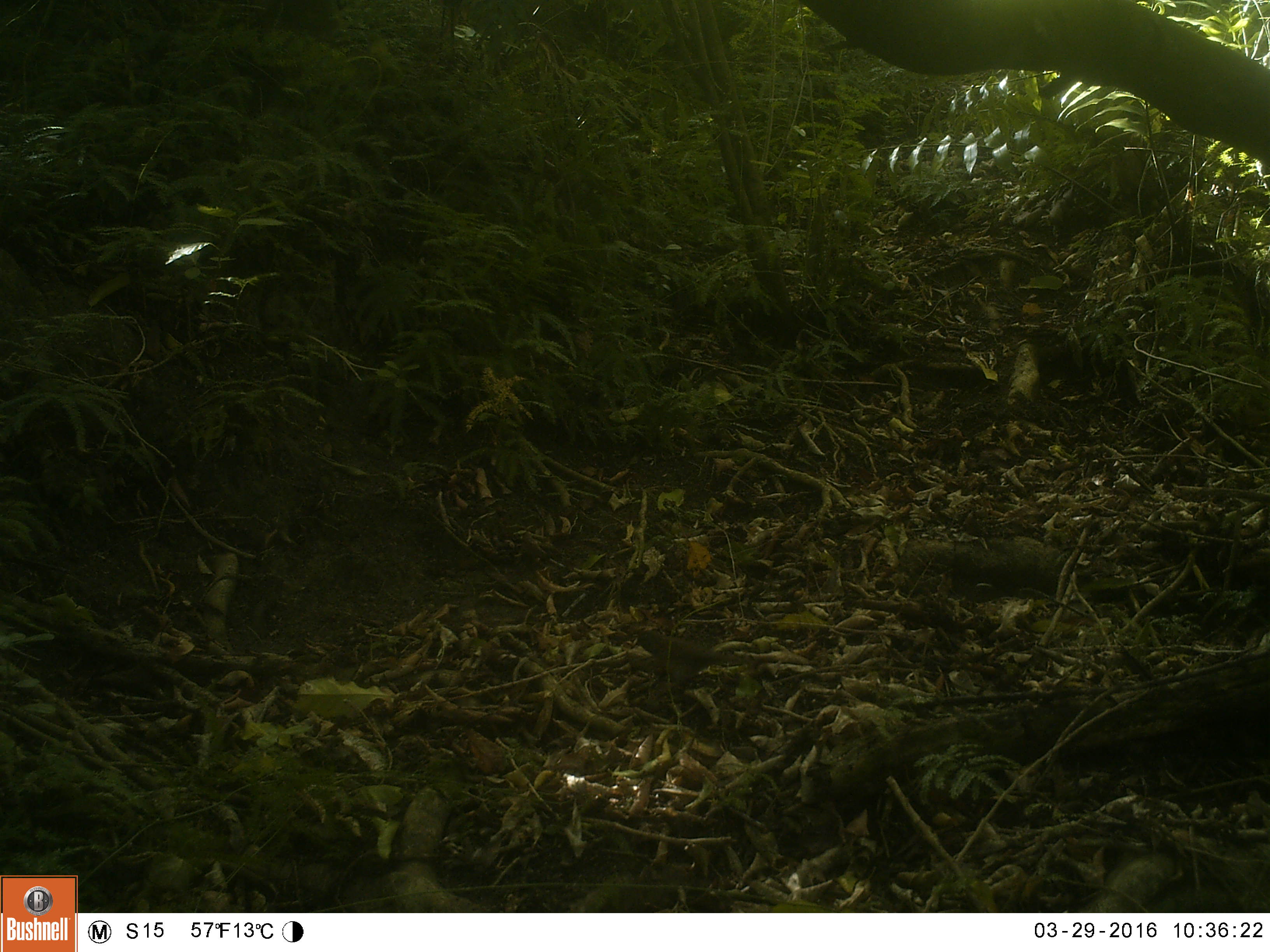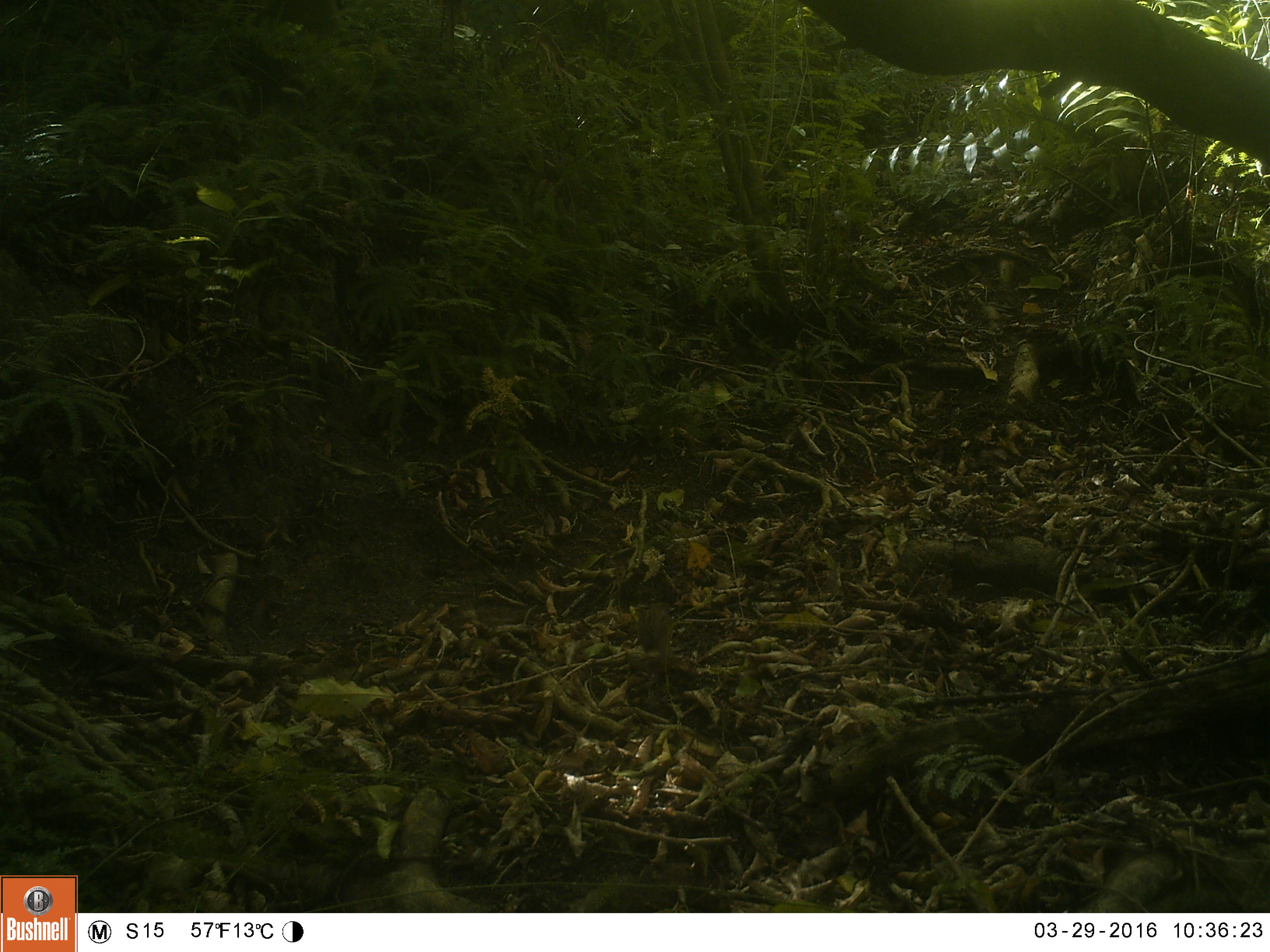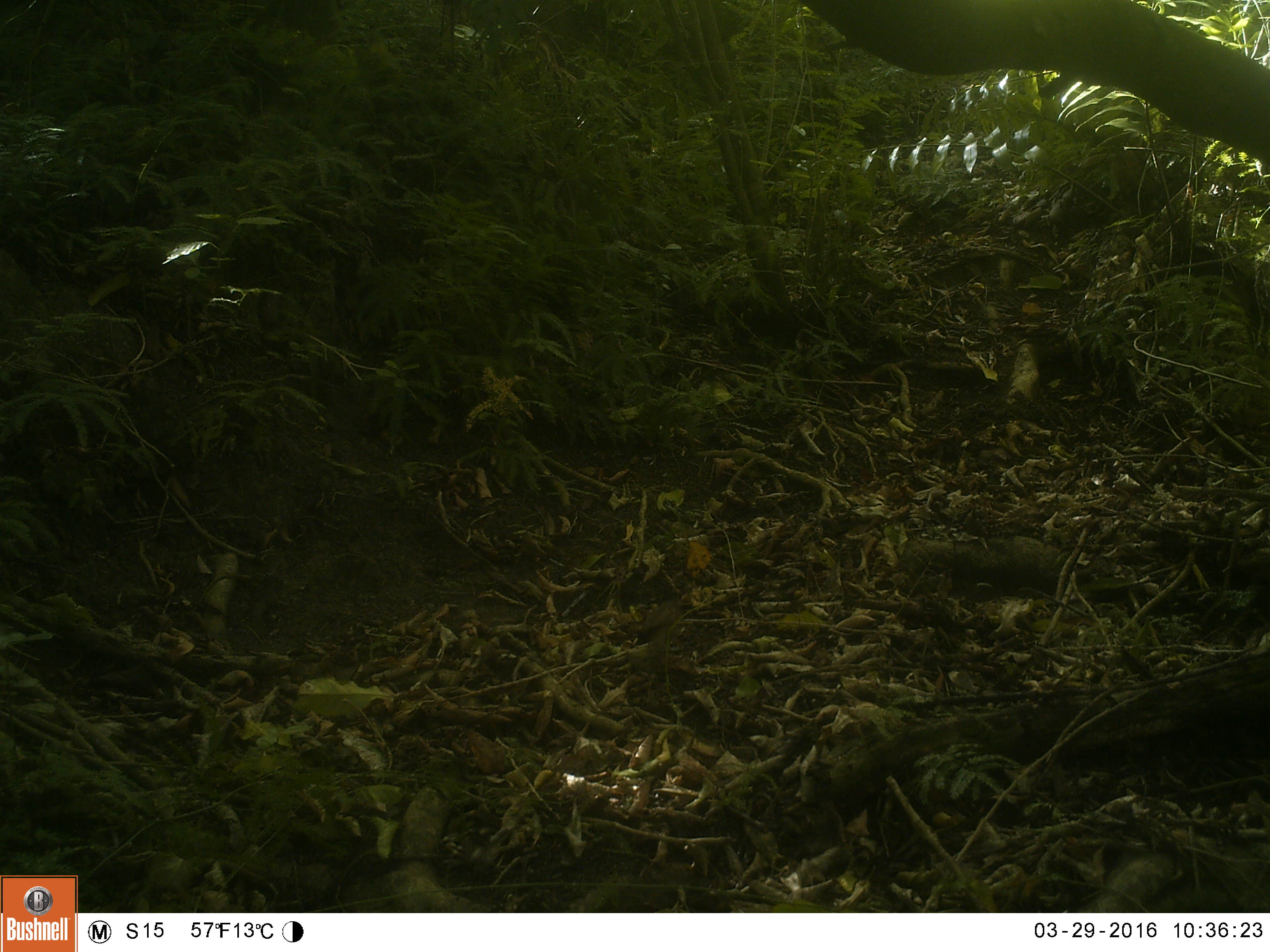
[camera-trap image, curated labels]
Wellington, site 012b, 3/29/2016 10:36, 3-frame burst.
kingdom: Animalia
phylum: Chordata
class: Aves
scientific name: Aves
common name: bird